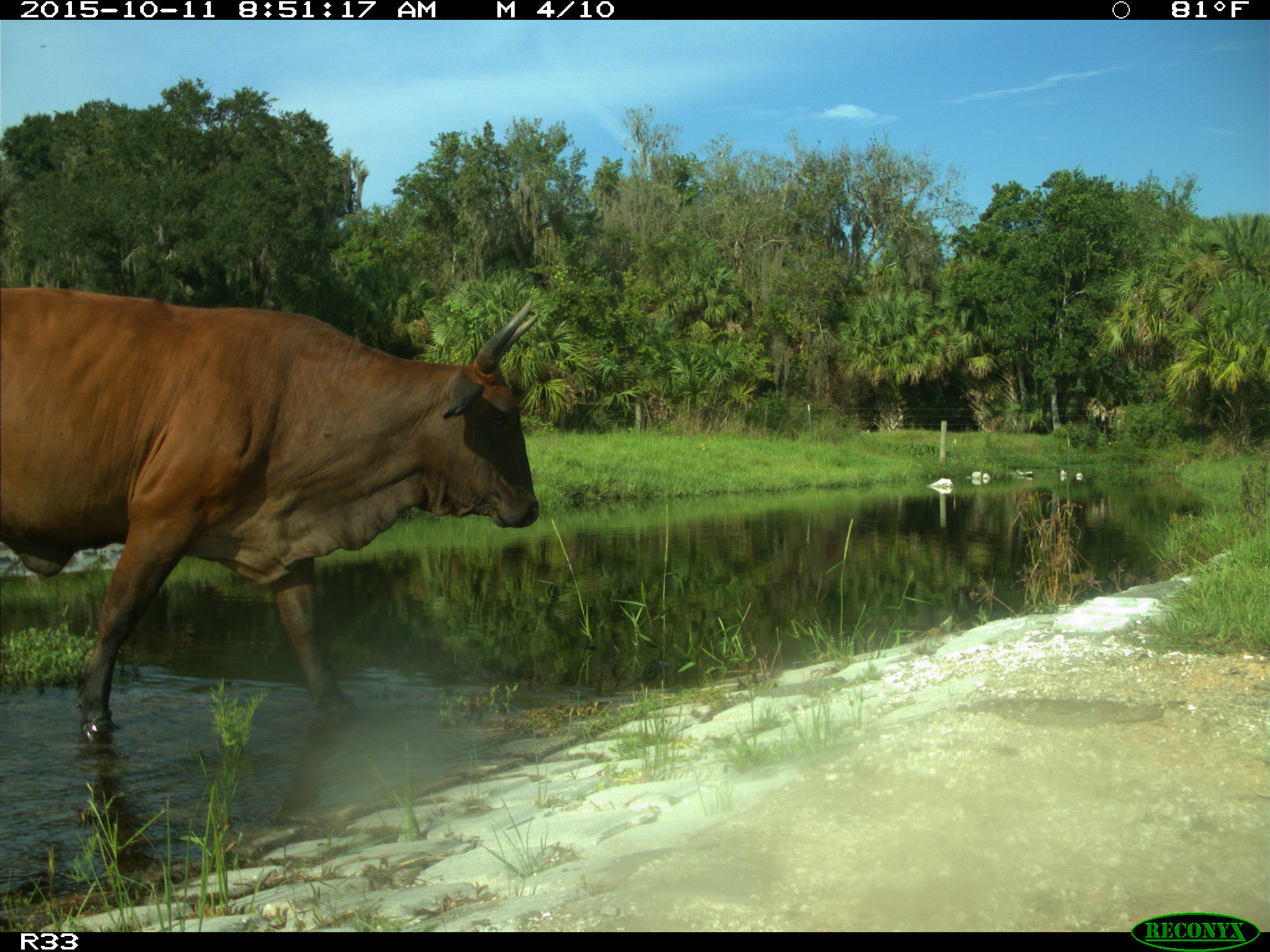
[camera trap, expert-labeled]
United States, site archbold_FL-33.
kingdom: Animalia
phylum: Chordata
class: Mammalia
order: Artiodactyla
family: Bovidae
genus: Bos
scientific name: Bos taurus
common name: domestic cow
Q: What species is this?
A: Bos taurus (domestic cow).